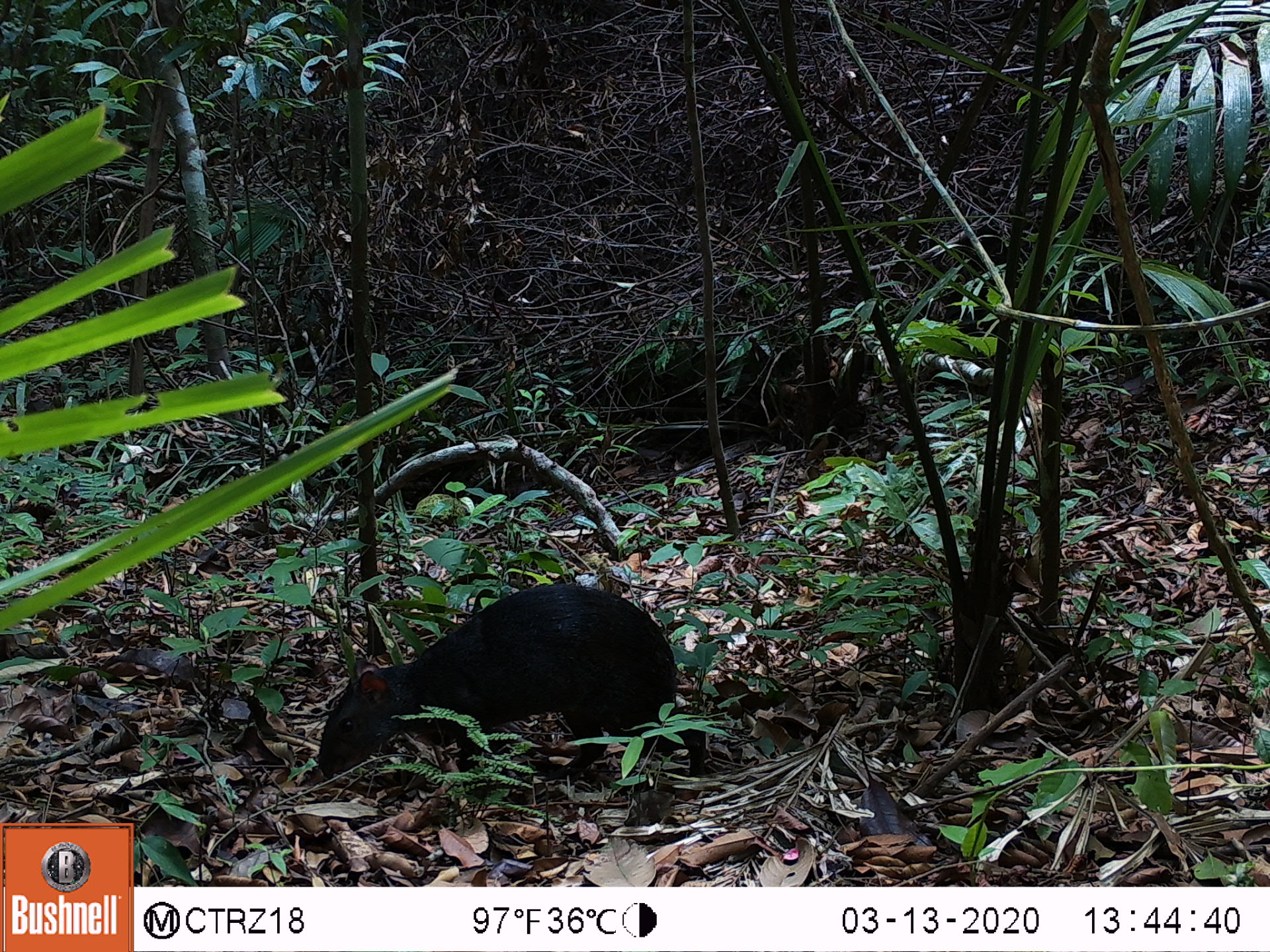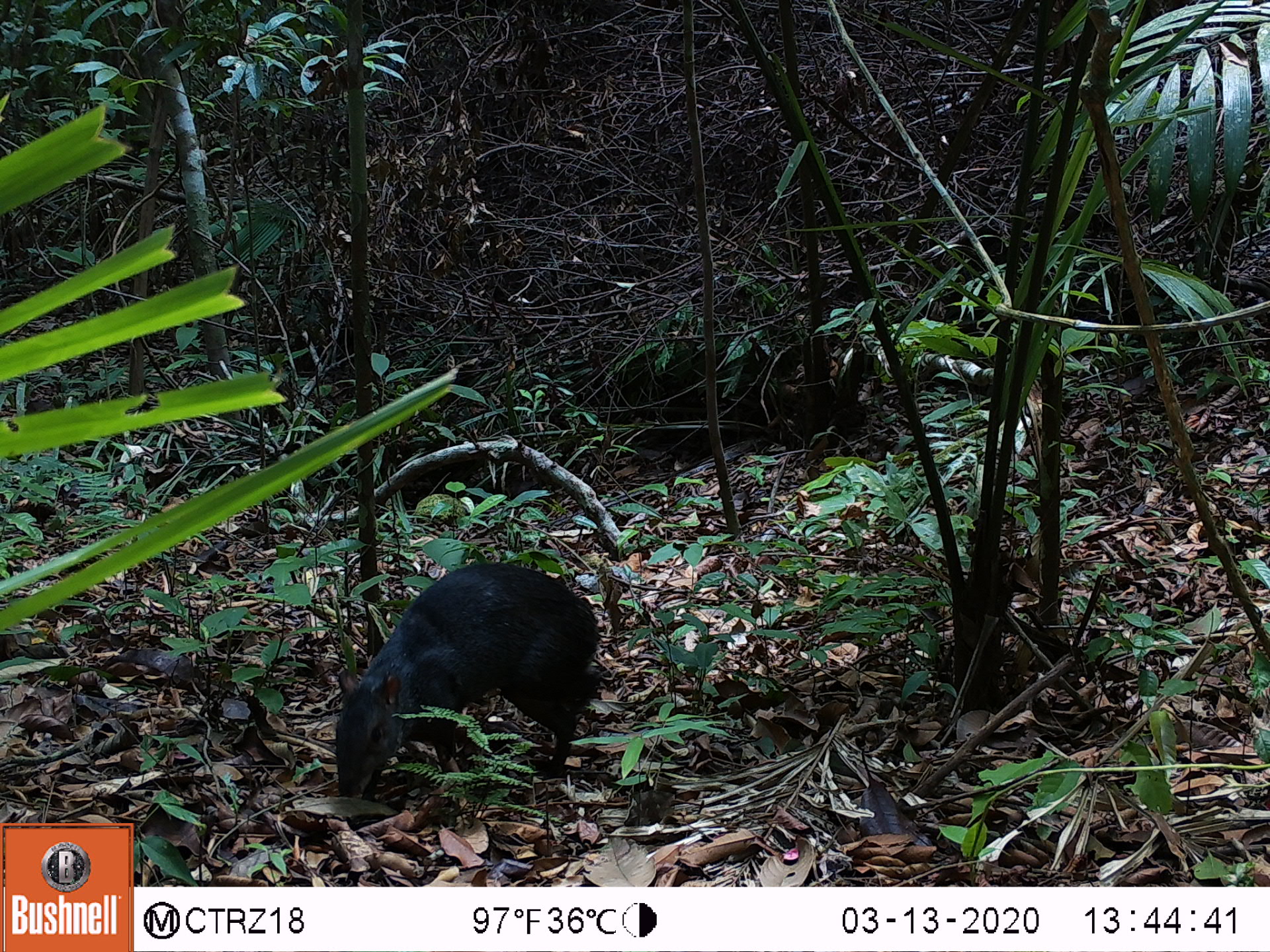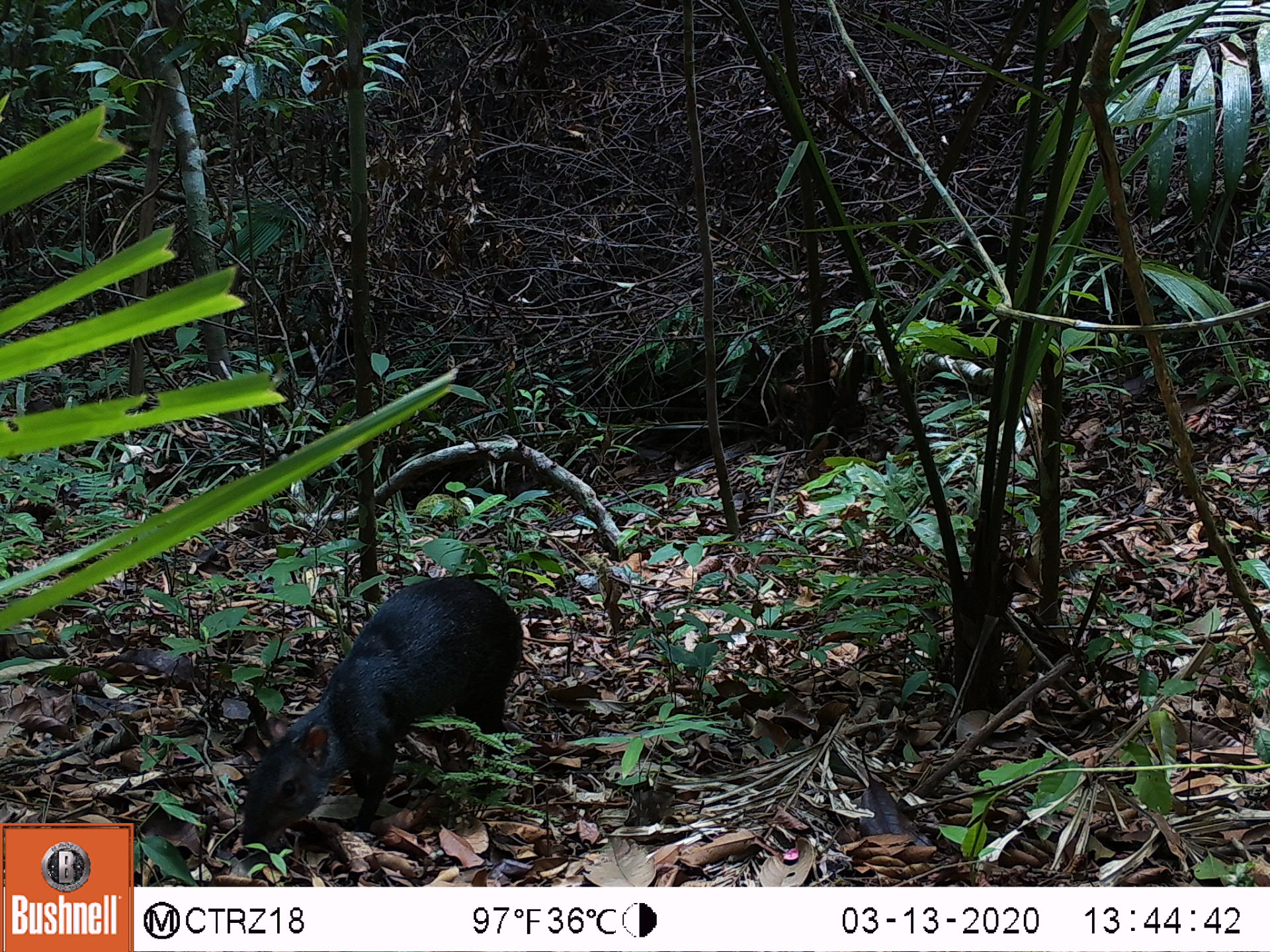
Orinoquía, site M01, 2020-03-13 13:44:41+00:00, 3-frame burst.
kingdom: Animalia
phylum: Chordata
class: Mammalia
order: Rodentia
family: Dasyproctidae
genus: Dasyprocta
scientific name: Dasyprocta fuliginosa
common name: black agouti